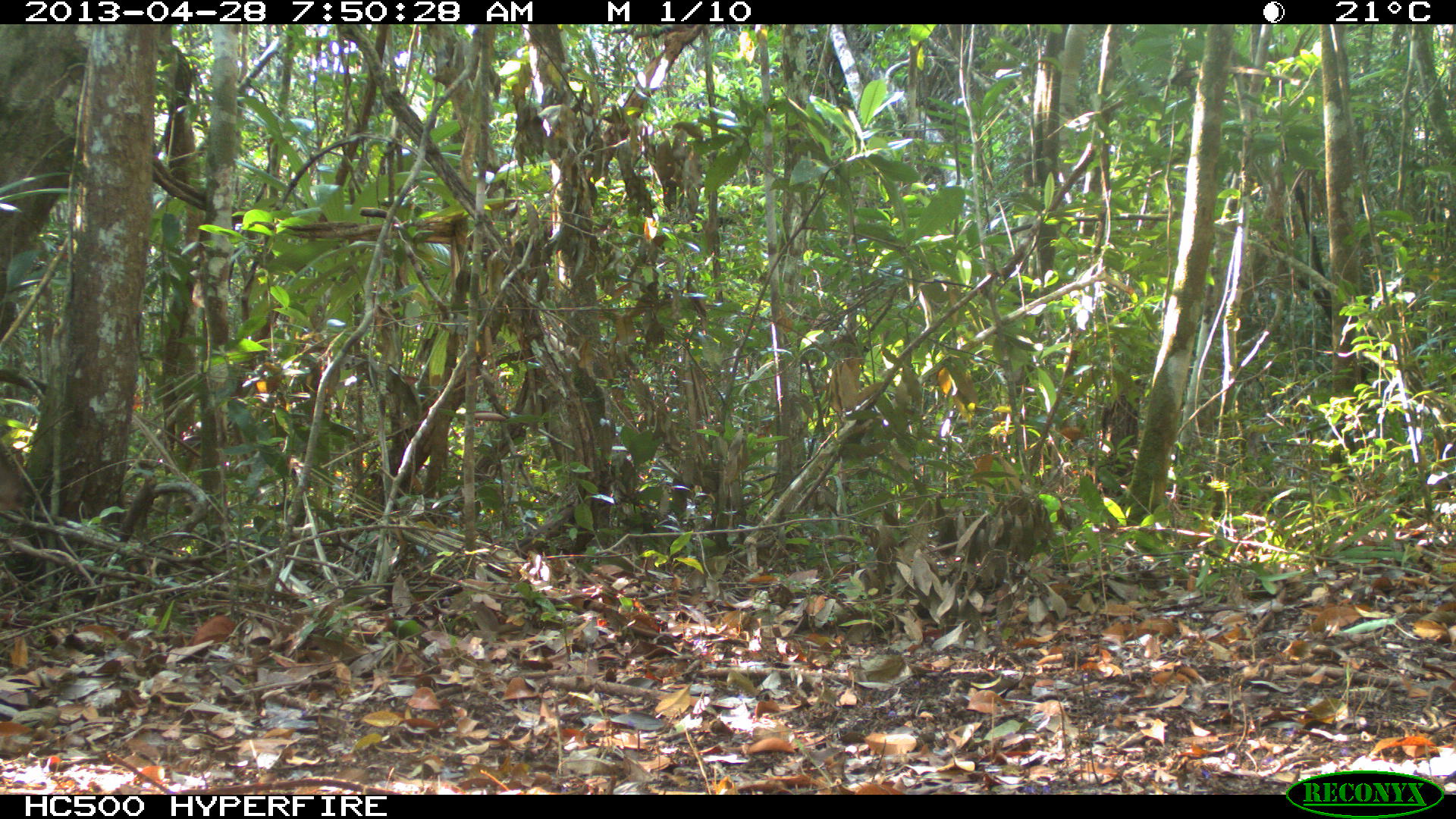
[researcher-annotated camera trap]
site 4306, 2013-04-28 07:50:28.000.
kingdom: Animalia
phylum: Chordata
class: Mammalia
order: Artiodactyla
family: Cervidae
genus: Odocoileus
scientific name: Odocoileus pandora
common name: yucatán brown brocket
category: mazama pandora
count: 1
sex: male